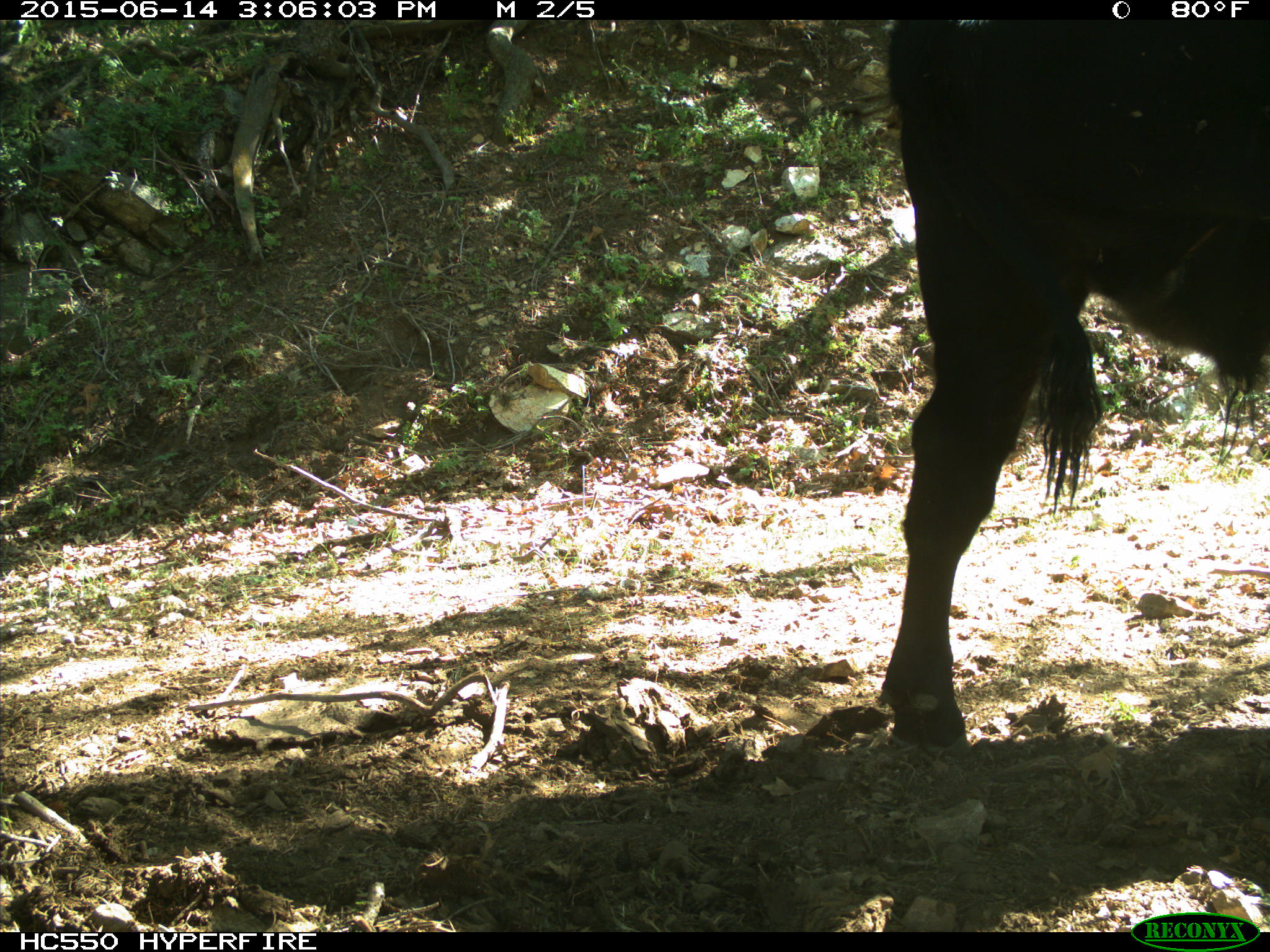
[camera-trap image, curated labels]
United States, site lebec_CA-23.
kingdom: Animalia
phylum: Chordata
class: Mammalia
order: Artiodactyla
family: Bovidae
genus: Bos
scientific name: Bos taurus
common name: domestic cow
Bos taurus (domestic cow).